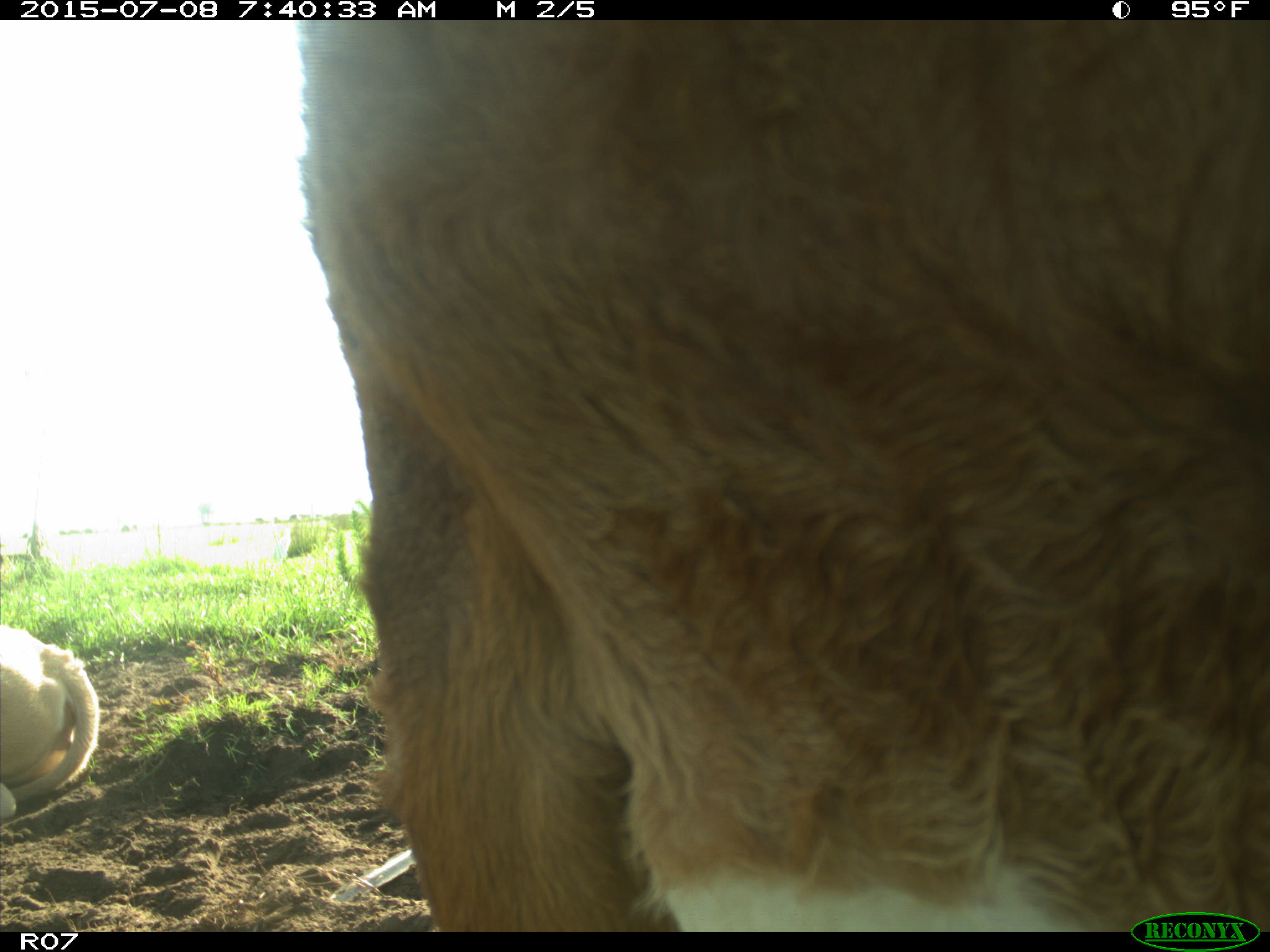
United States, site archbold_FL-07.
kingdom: Animalia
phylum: Chordata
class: Mammalia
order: Artiodactyla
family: Bovidae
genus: Bos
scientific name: Bos taurus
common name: domestic cow